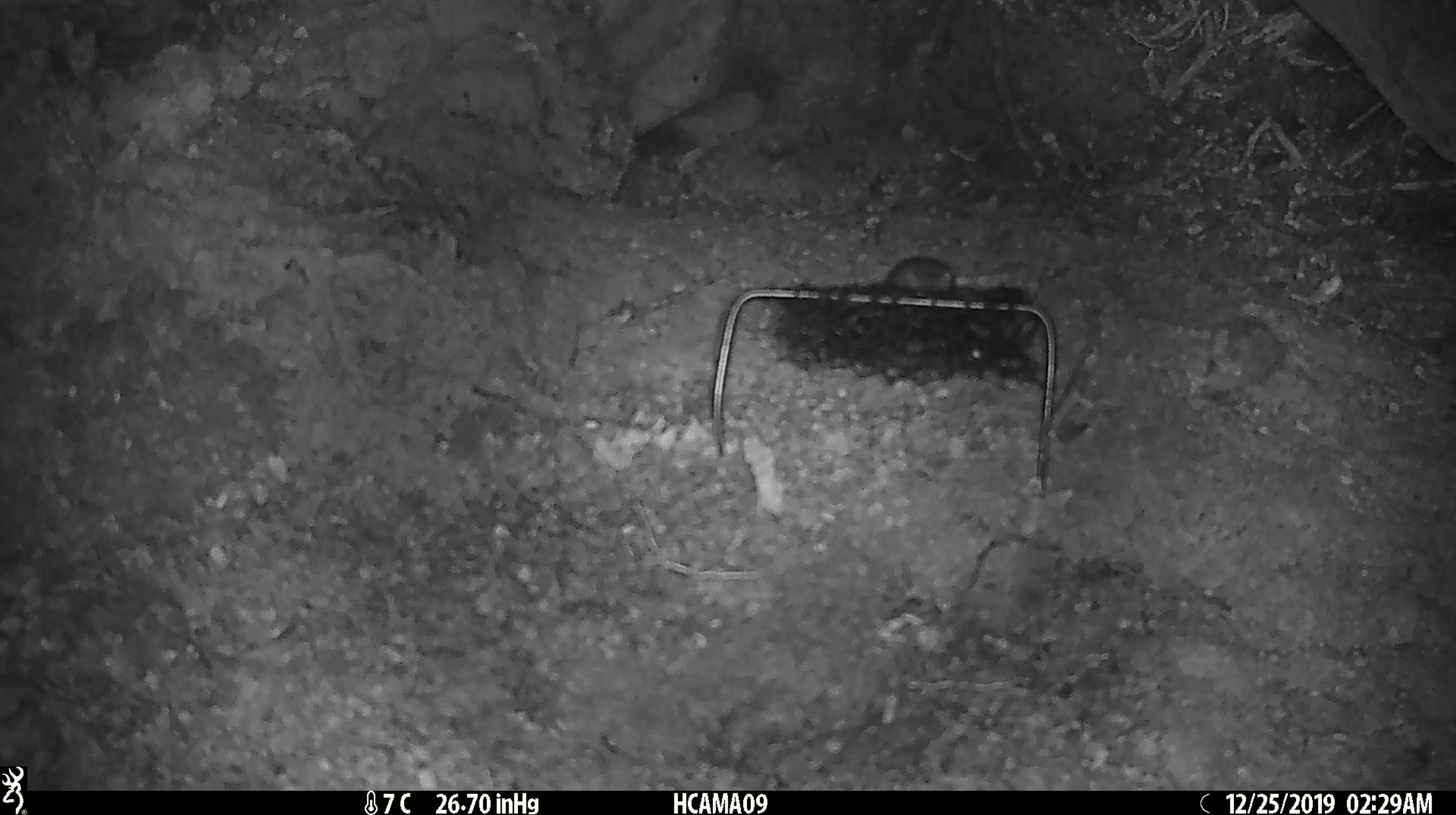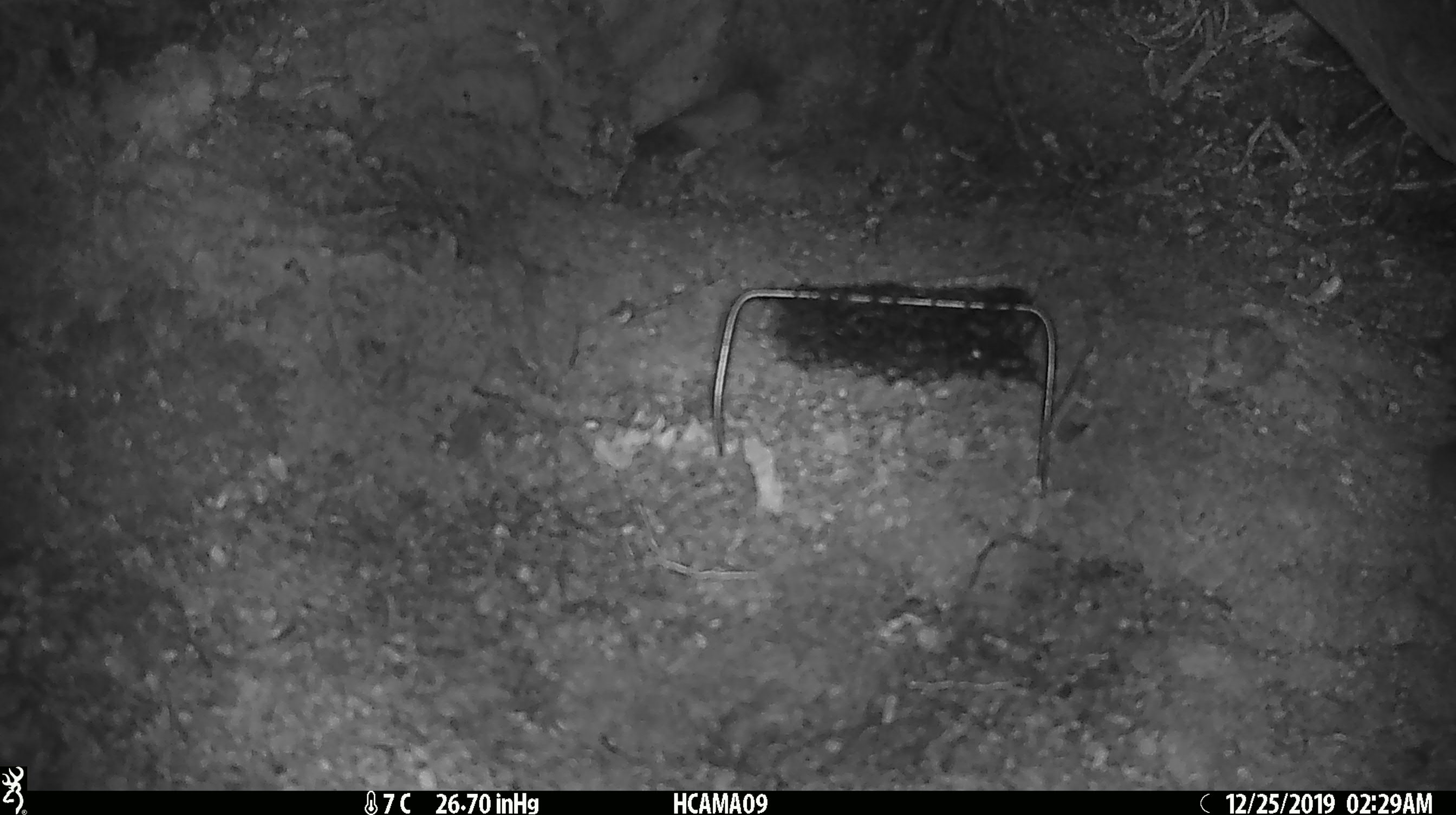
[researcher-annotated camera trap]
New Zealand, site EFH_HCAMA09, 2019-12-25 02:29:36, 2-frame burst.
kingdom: Animalia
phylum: Chordata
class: Mammalia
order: Rodentia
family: Muridae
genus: Mus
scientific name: Mus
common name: mouse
Mouse (Mus).